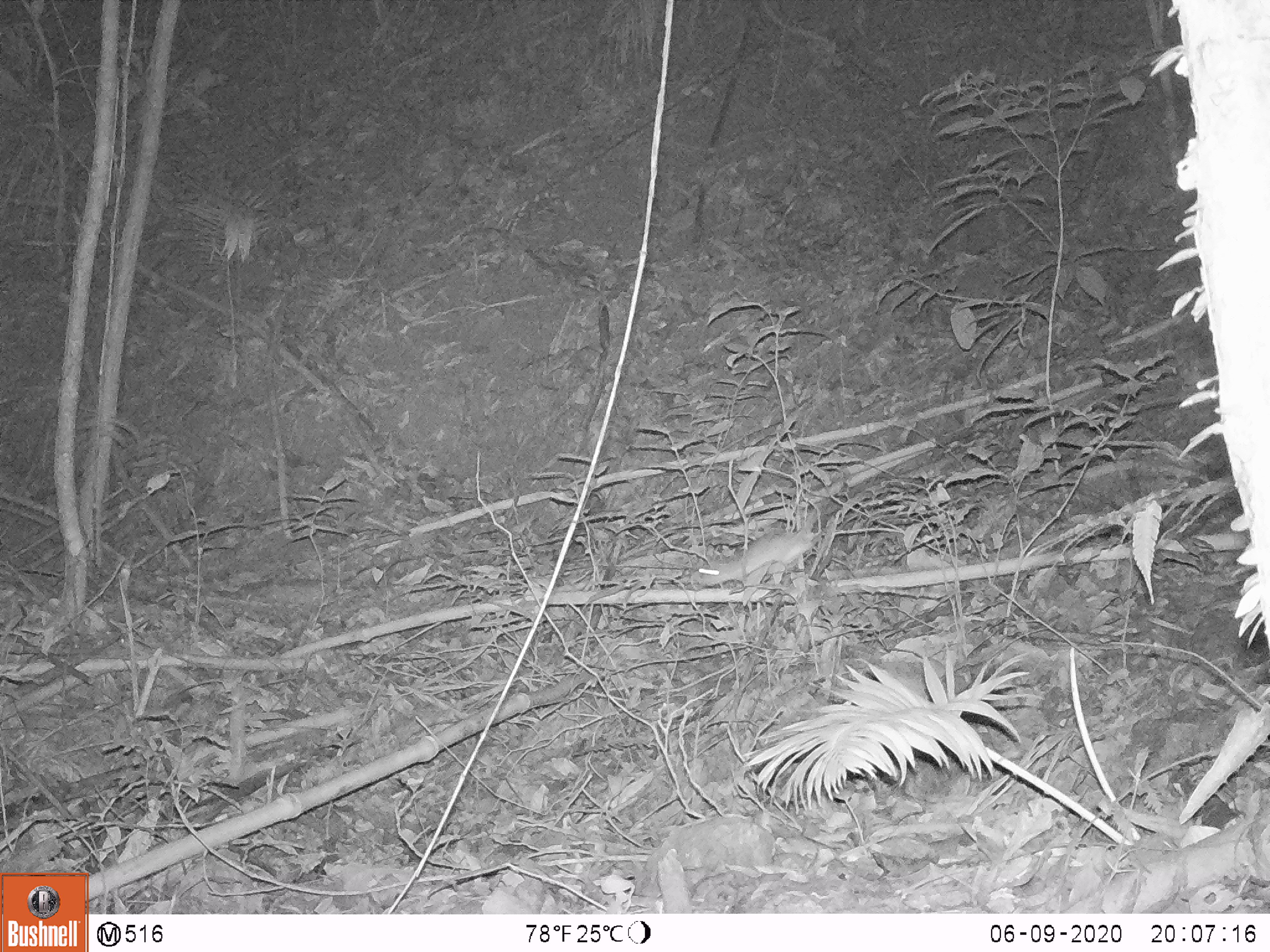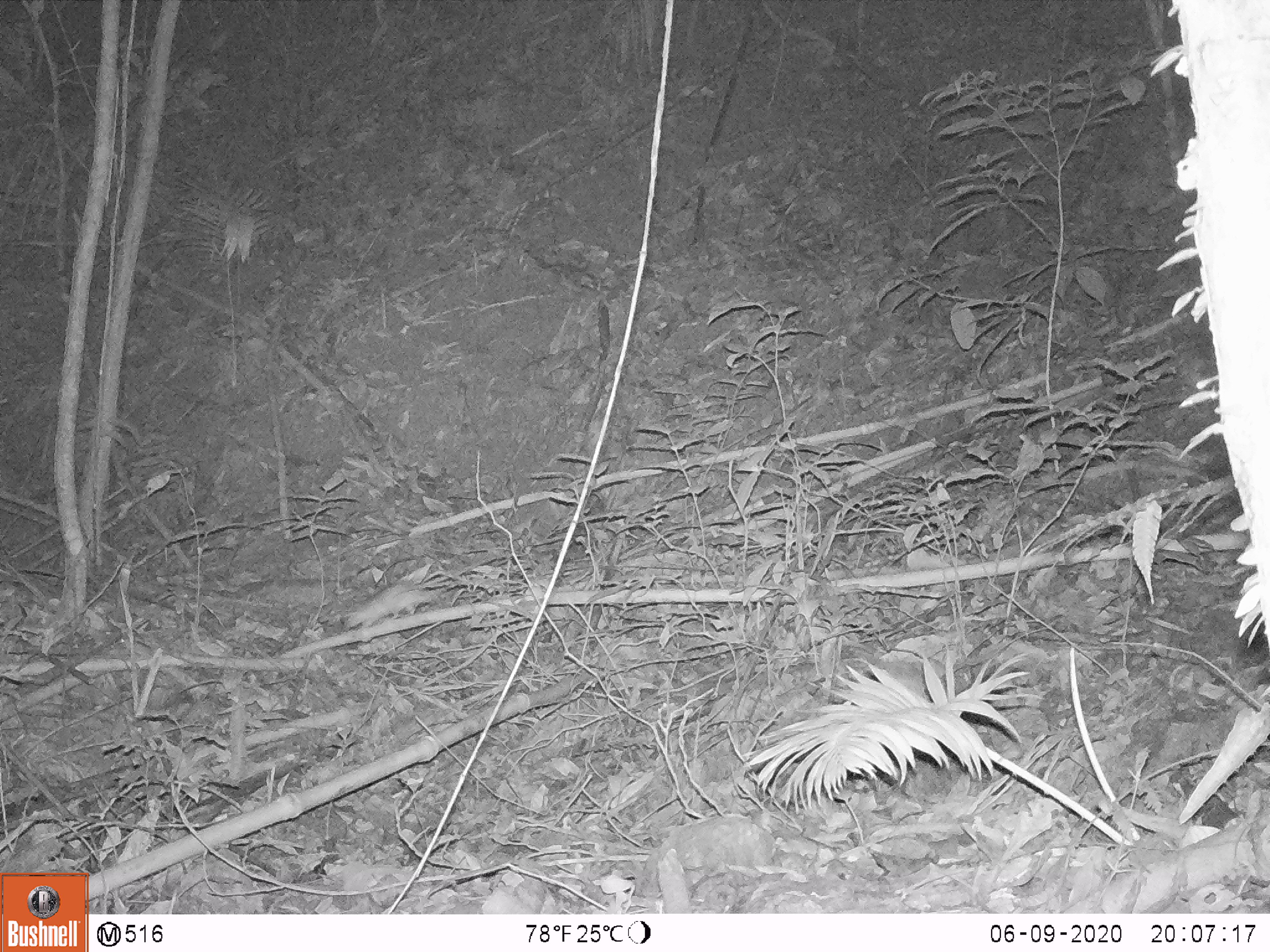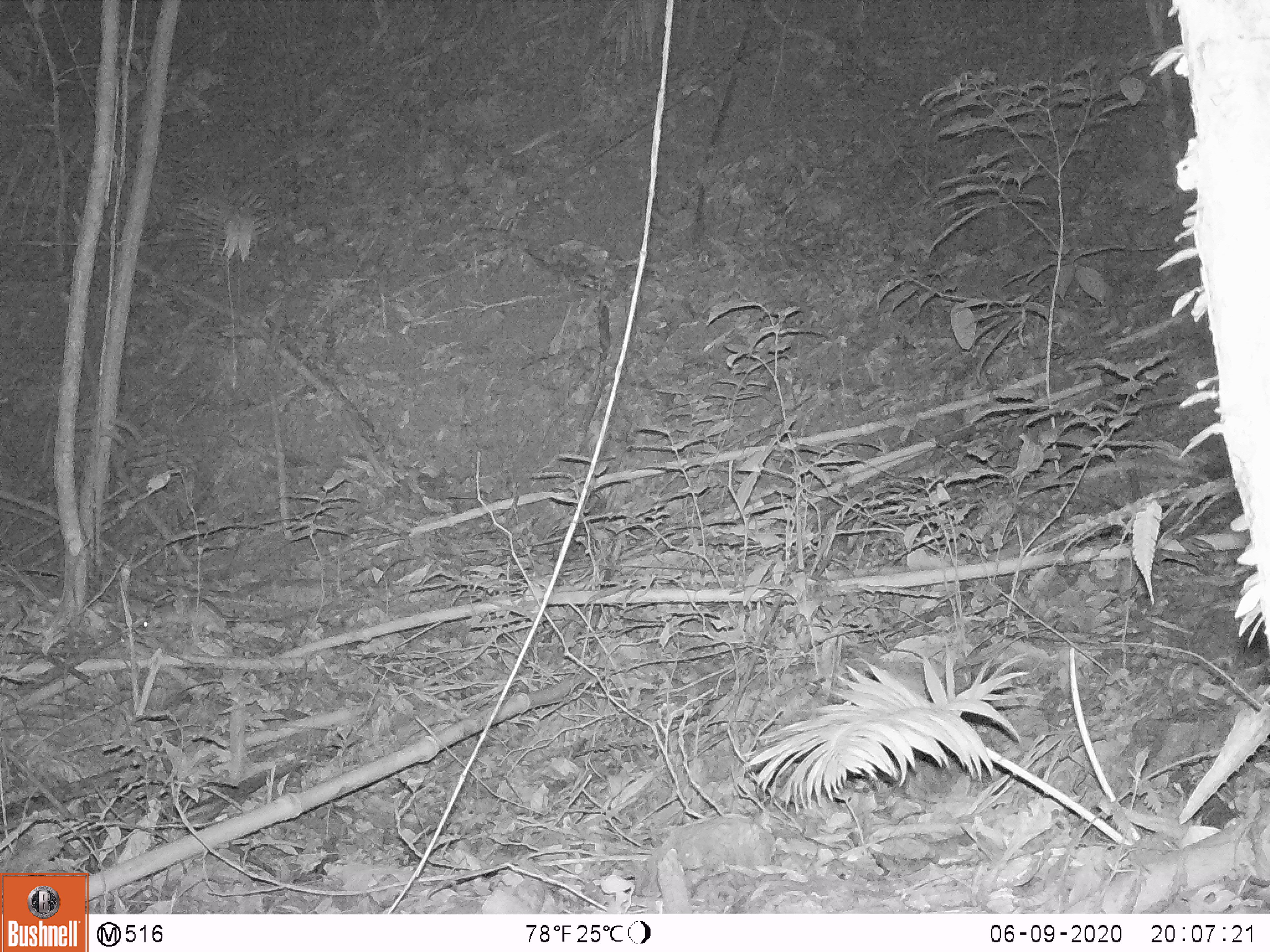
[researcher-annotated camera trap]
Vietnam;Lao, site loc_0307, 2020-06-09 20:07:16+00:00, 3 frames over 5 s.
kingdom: Animalia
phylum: Chordata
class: Mammalia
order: Rodentia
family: Muridae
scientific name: Muridae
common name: old-world mice and rats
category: unidentified murid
Unidentified murid (old-world mice and rats) (Muridae). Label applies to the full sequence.